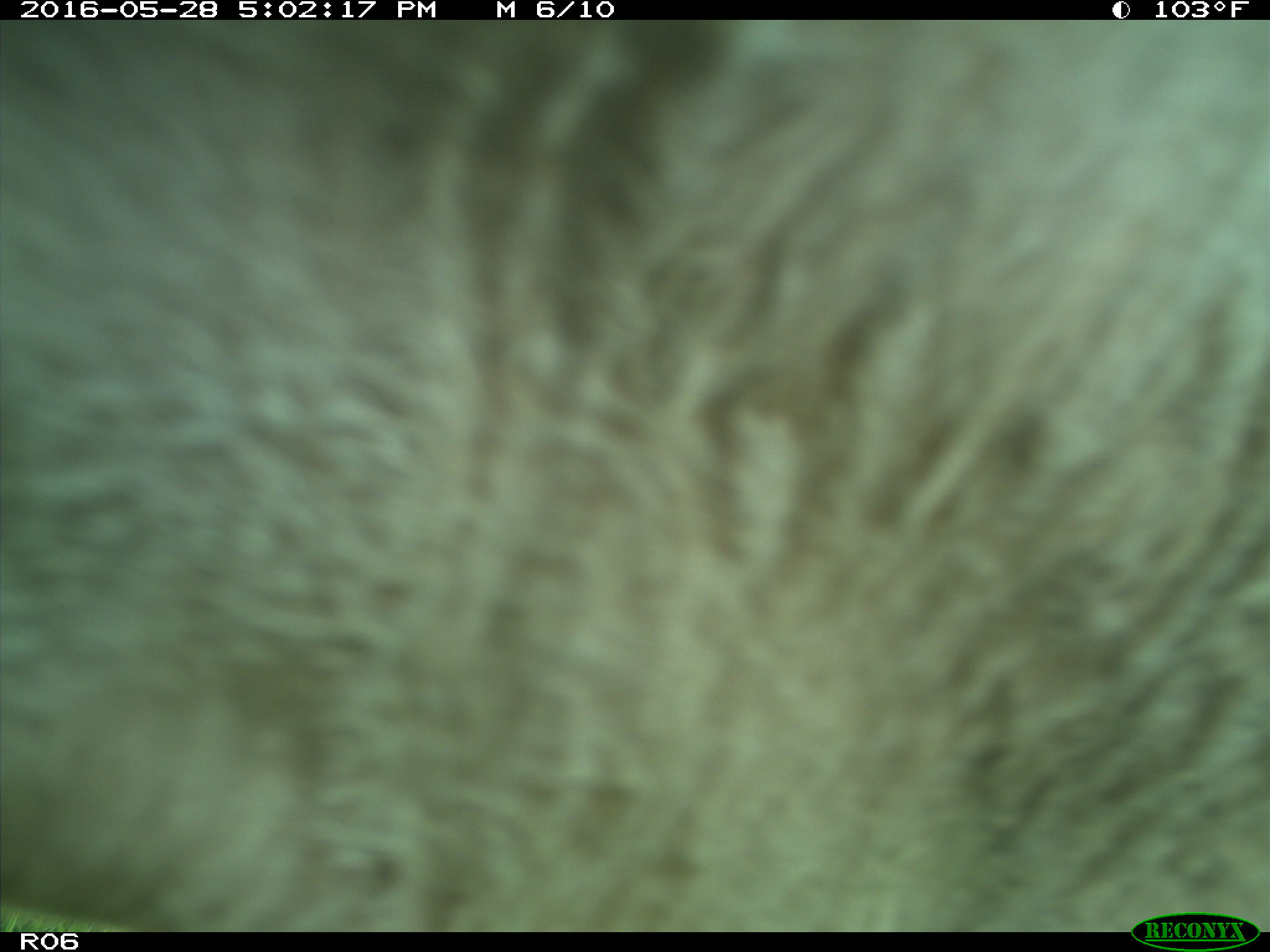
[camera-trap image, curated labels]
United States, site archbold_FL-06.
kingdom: Animalia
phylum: Chordata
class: Mammalia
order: Artiodactyla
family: Bovidae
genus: Bos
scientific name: Bos taurus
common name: domestic cow